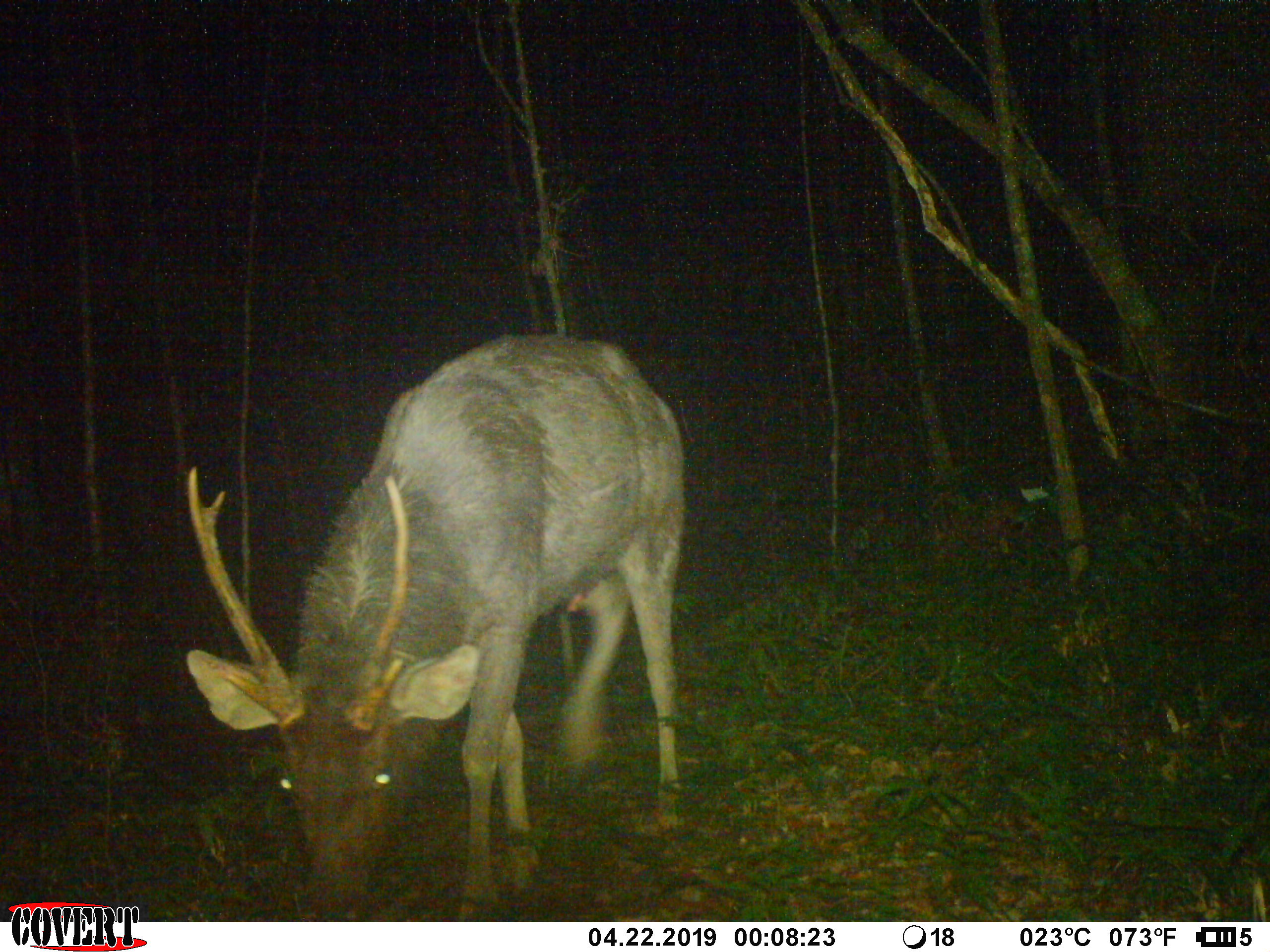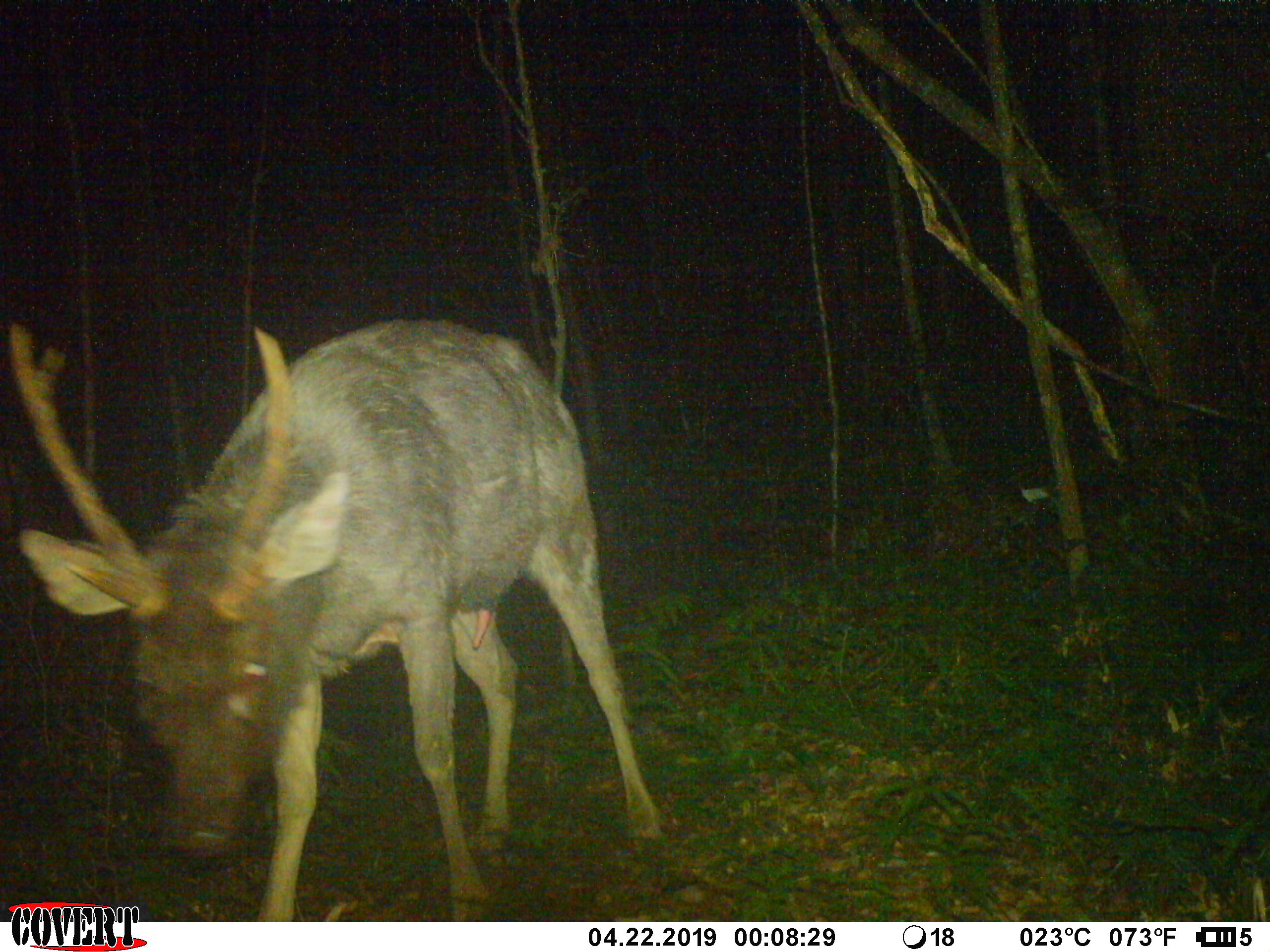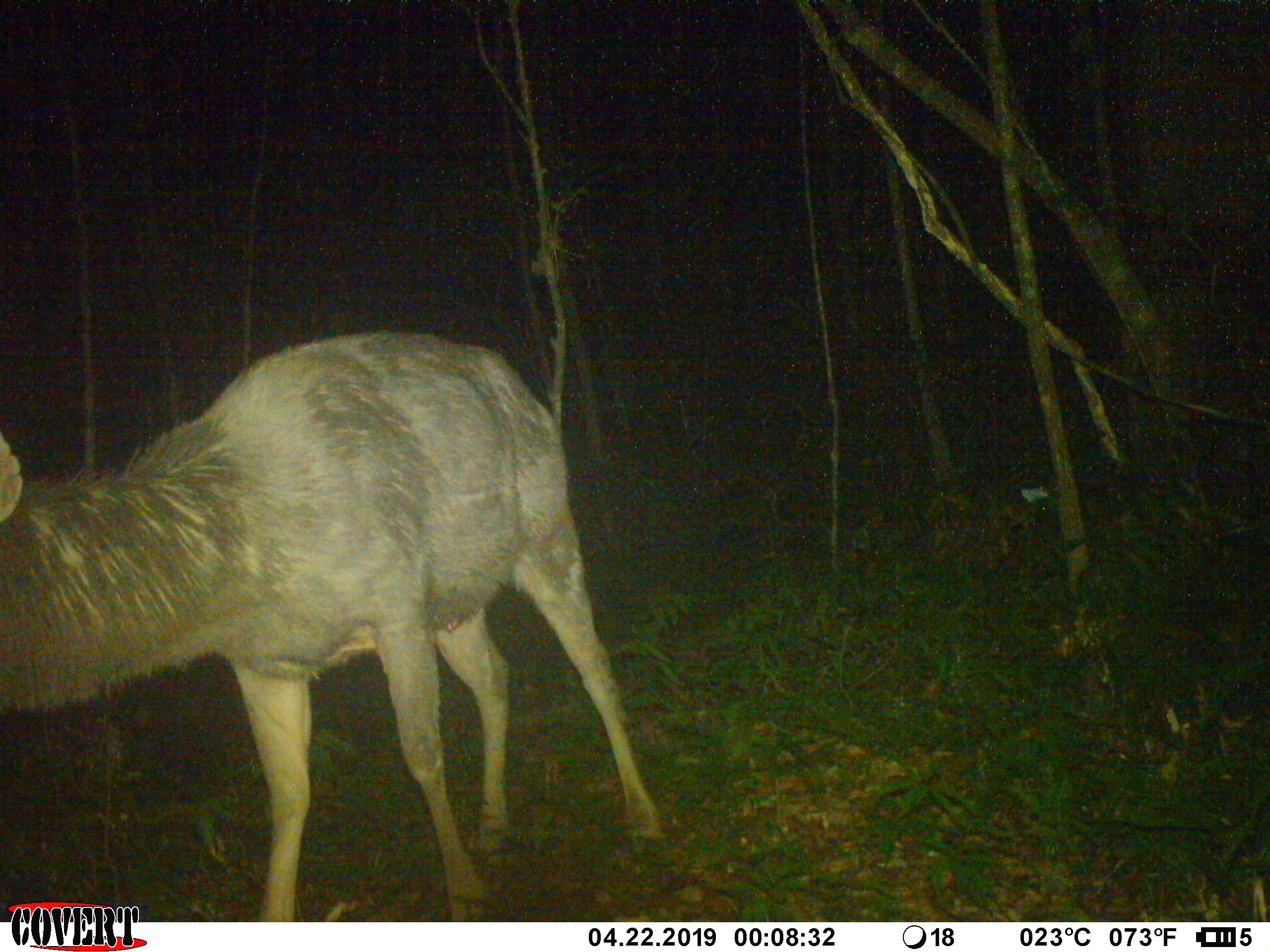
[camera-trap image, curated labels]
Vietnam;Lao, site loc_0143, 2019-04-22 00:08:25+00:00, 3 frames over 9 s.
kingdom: Animalia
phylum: Chordata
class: Mammalia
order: Artiodactyla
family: Cervidae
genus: Rusa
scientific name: Rusa unicolor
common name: sambar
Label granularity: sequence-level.